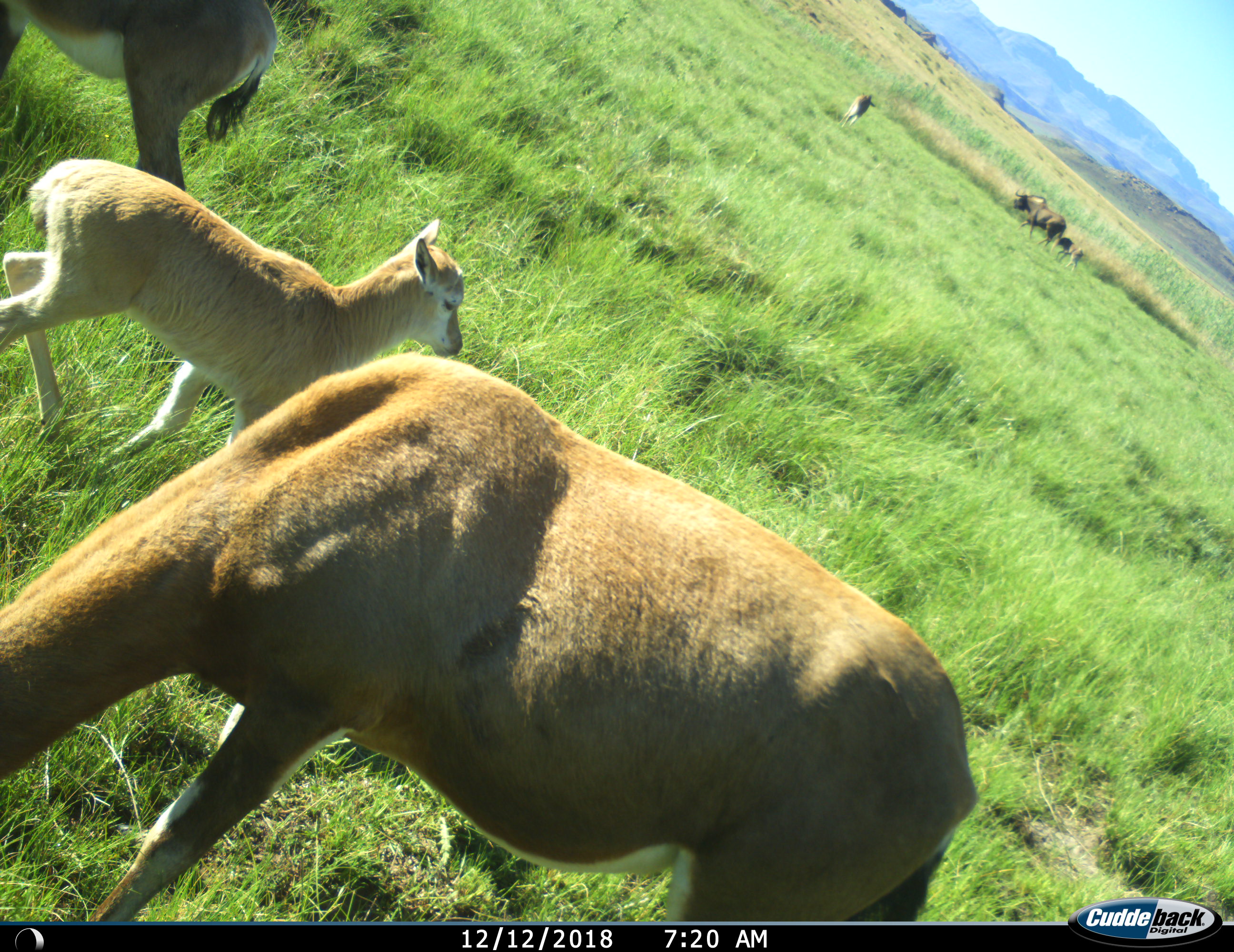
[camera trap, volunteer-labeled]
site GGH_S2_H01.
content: unidentified animal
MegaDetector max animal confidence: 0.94